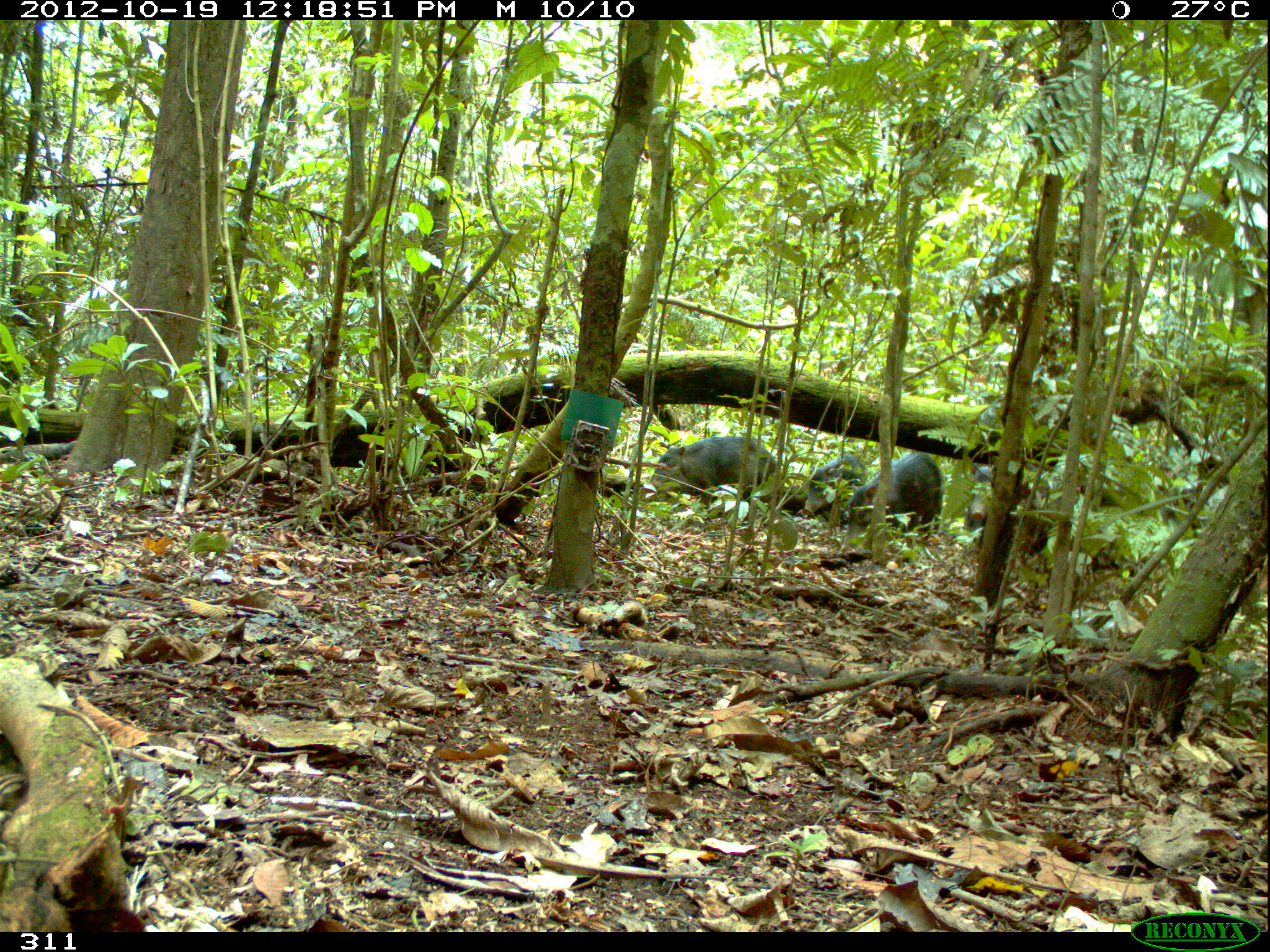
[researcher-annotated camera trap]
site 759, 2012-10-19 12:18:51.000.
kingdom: Animalia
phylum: Chordata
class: Mammalia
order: Artiodactyla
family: Tayassuidae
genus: Tayassu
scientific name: Tayassu pecari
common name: white-lipped peccary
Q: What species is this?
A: Tayassu pecari (white-lipped peccary).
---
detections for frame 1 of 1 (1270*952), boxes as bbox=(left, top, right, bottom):
tayassu pecari: bbox=(839, 451, 945, 553); bbox=(640, 436, 777, 500); bbox=(804, 453, 866, 516); bbox=(963, 463, 995, 537)